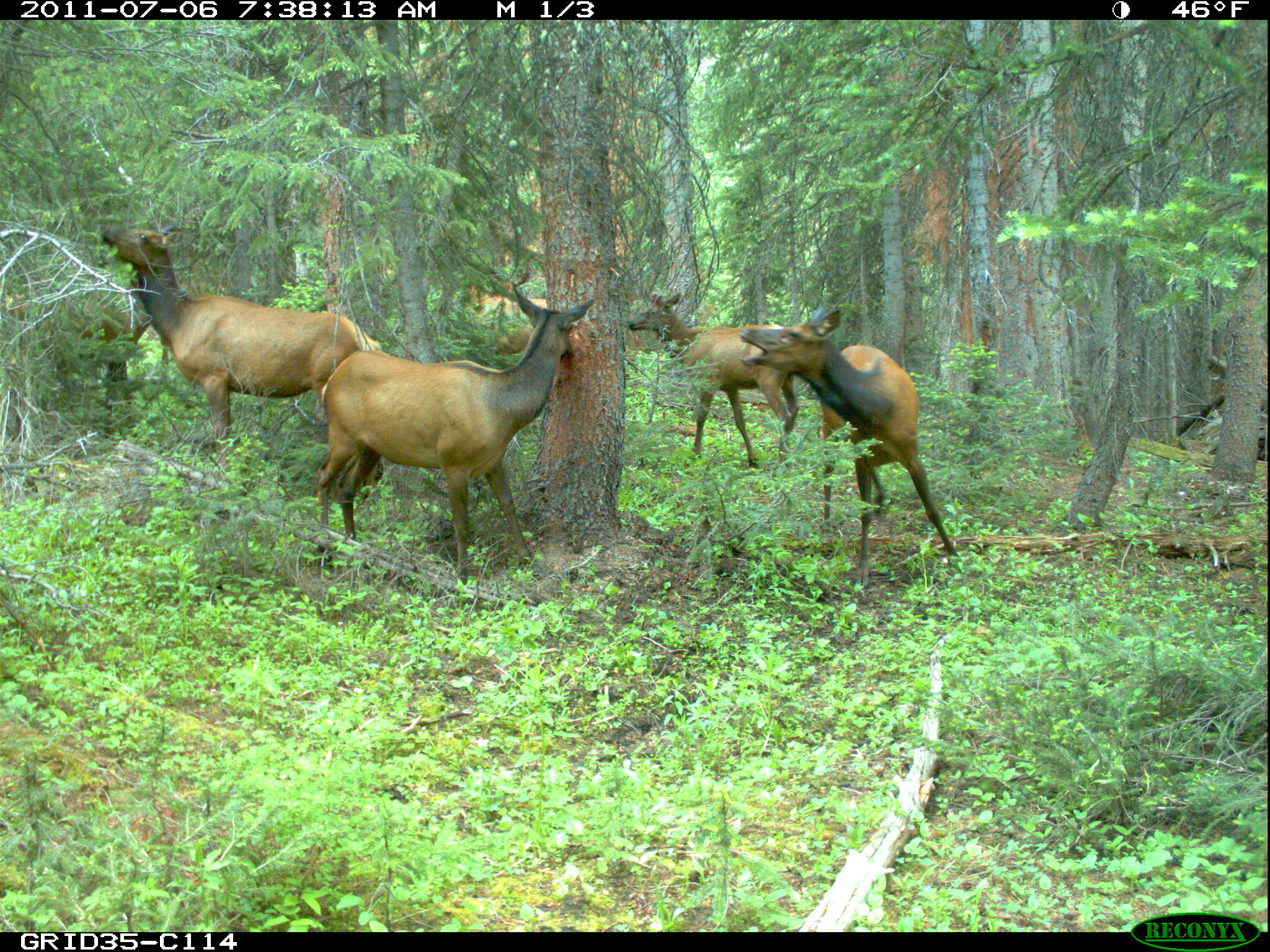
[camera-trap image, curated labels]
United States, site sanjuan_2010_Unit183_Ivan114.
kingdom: Animalia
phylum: Chordata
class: Mammalia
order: Artiodactyla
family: Cervidae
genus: Cervus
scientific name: Cervus elaphus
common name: red deer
Cervus elaphus (red deer).